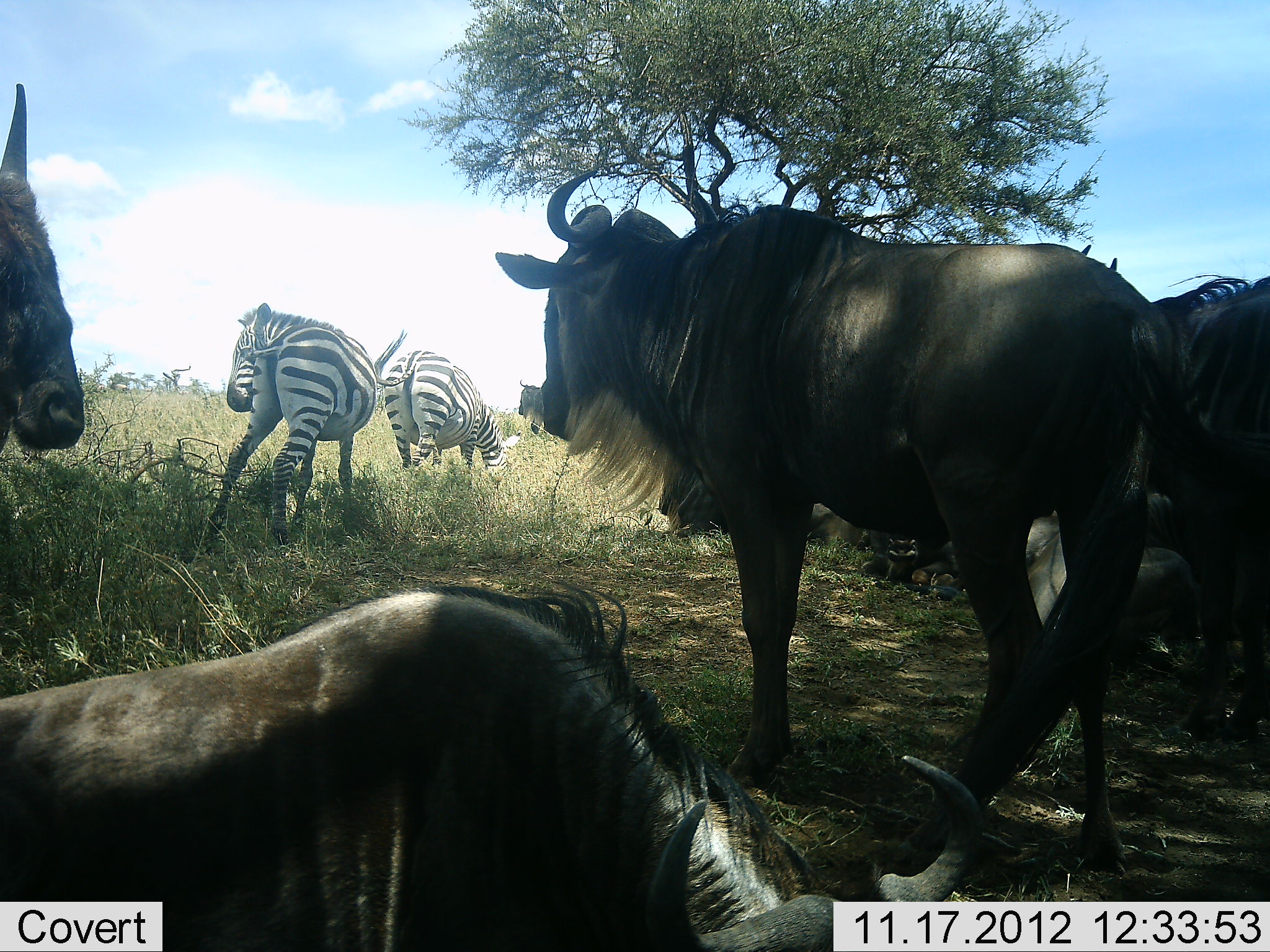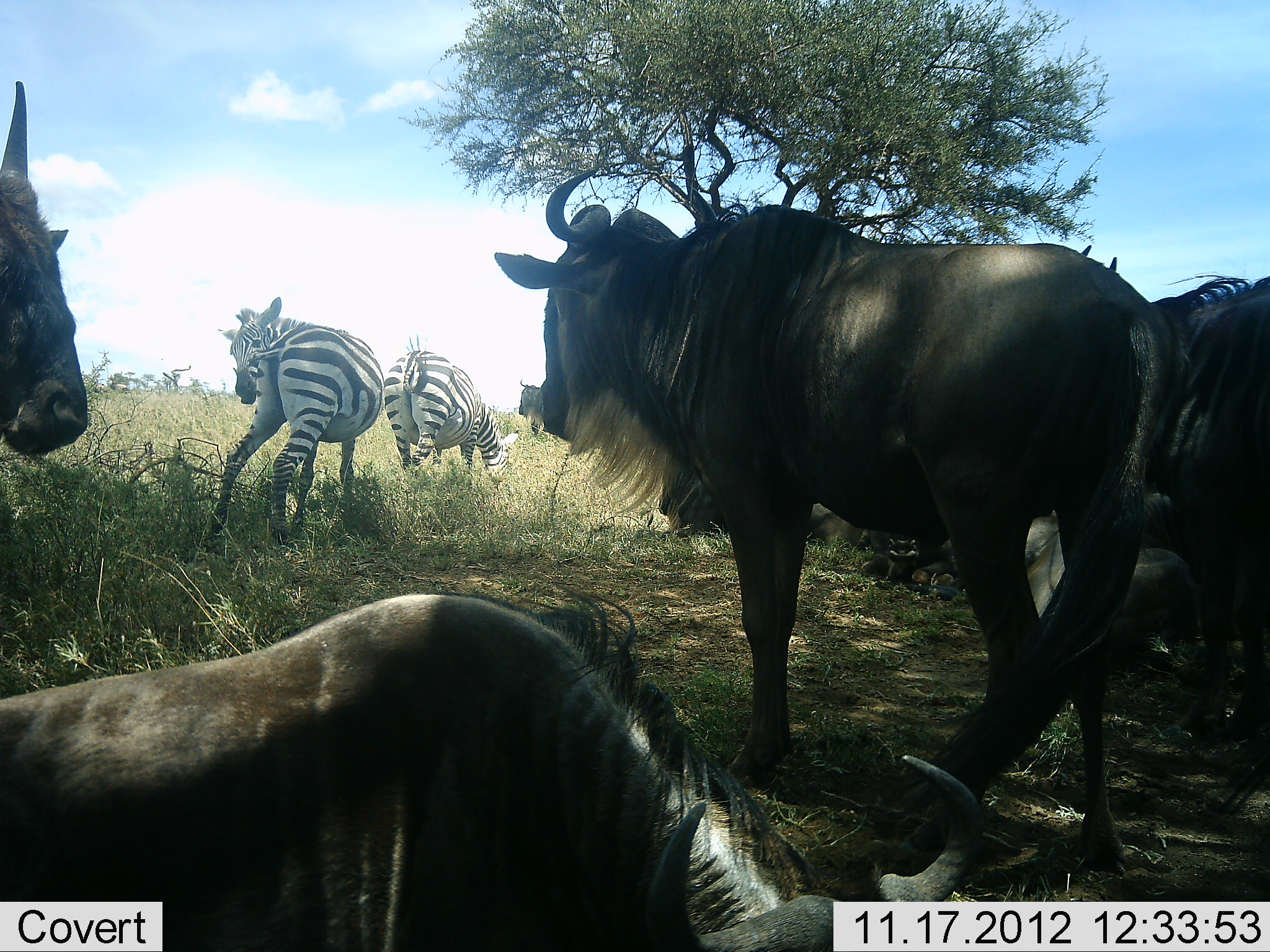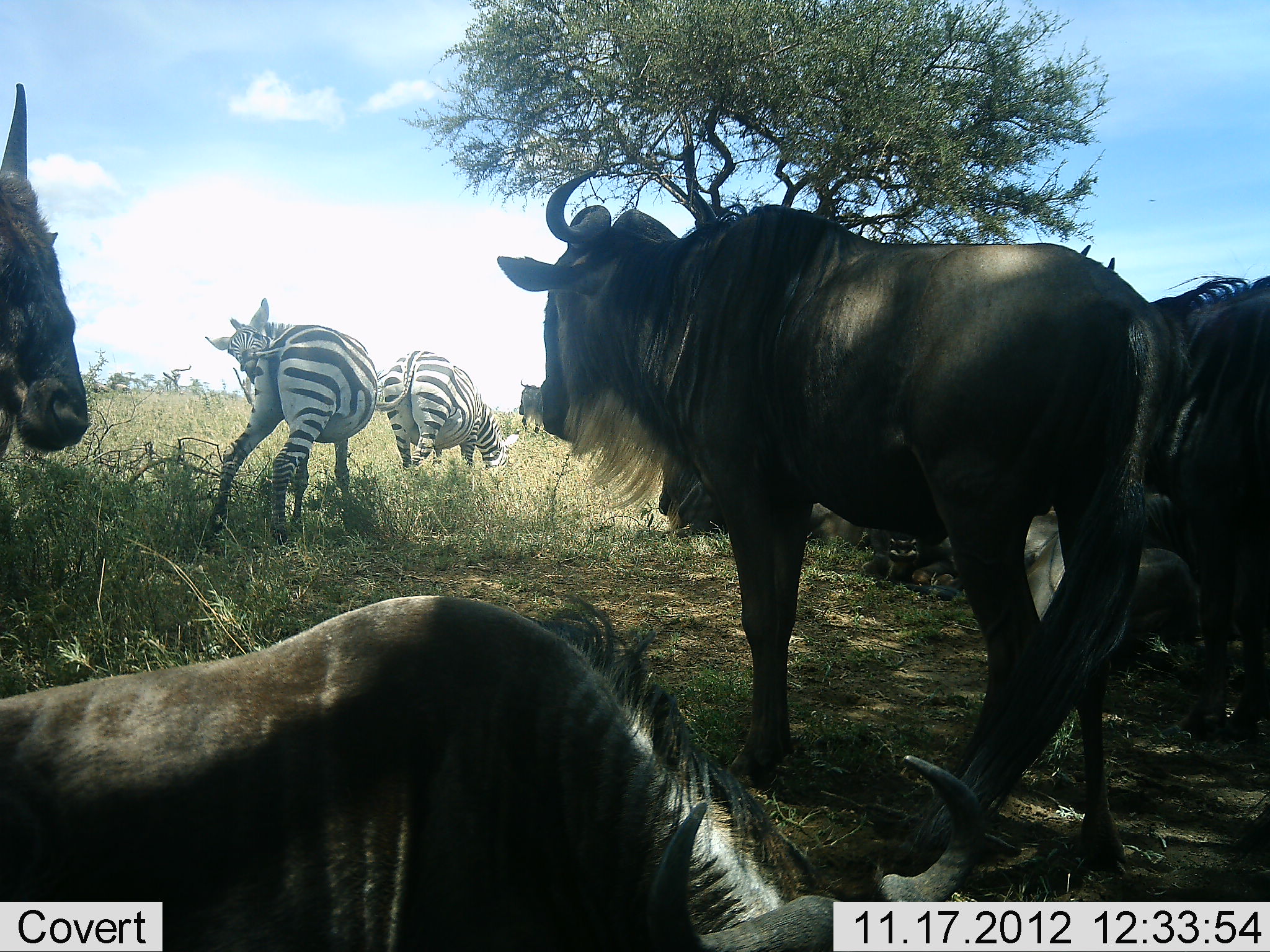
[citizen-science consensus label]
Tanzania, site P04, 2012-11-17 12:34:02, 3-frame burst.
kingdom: Animalia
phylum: Chordata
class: Mammalia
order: Artiodactyla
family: Bovidae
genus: Connochaetes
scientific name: Connochaetes taurinus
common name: blue wildebeest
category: wildebeest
Wildebeest (blue wildebeest) (Connochaetes taurinus), count 5. Behavior (volunteer vote fractions): standing 80%, resting 80%, moving 0%, interacting 10%. Young present (vote fraction): 0%. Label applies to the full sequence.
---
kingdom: Animalia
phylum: Chordata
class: Mammalia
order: Perissodactyla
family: Equidae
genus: Equus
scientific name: Equus quagga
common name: plains zebra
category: zebra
Zebra (plains zebra) (Equus quagga), count 2. Behavior (volunteer vote fractions): standing 80%, resting 10%, moving 0%, interacting 10%. Young present (vote fraction): 0%. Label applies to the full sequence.